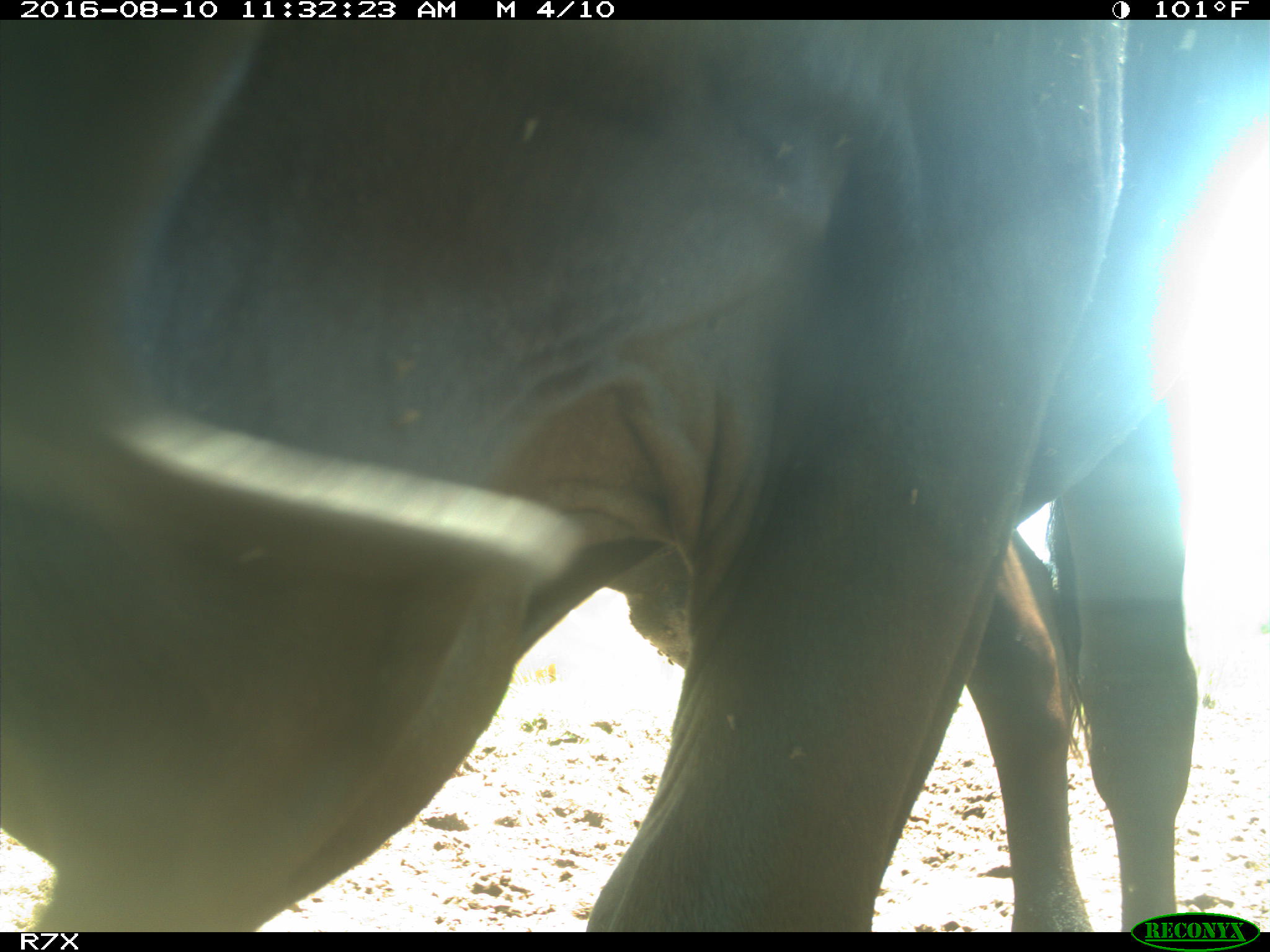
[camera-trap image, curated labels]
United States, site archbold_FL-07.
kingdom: Animalia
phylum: Chordata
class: Mammalia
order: Artiodactyla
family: Bovidae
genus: Bos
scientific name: Bos taurus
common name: domestic cow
Bos taurus (domestic cow).